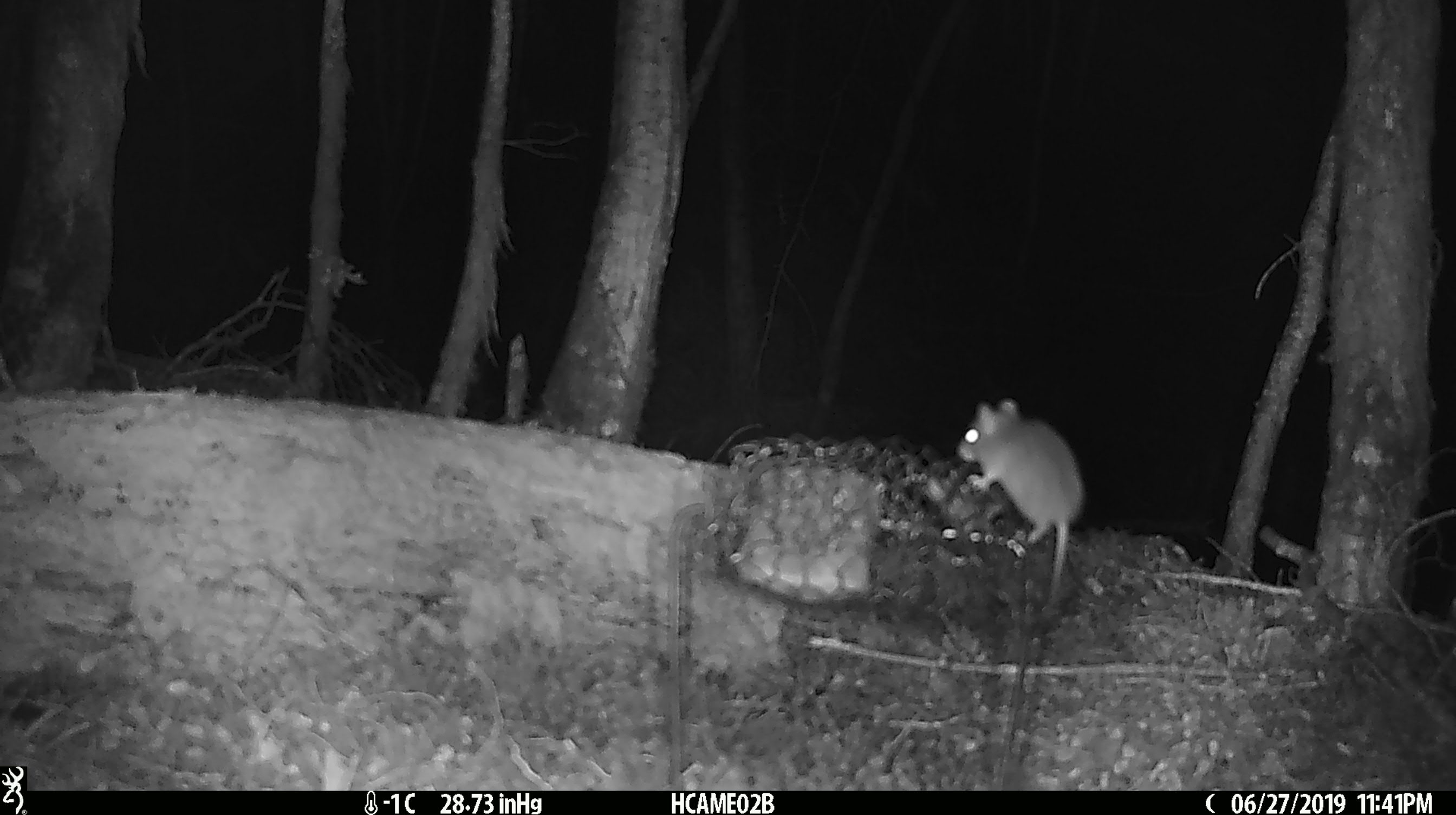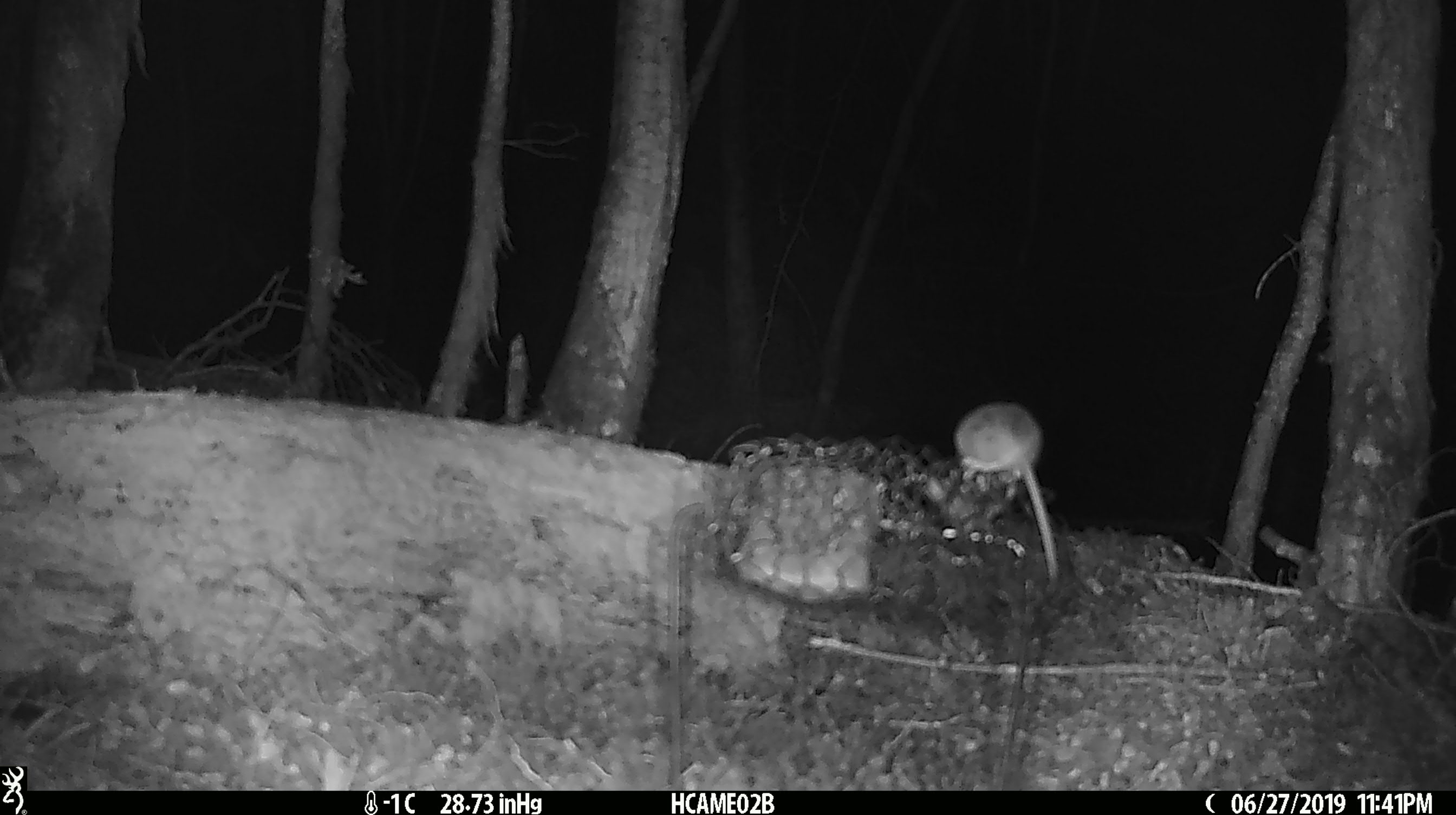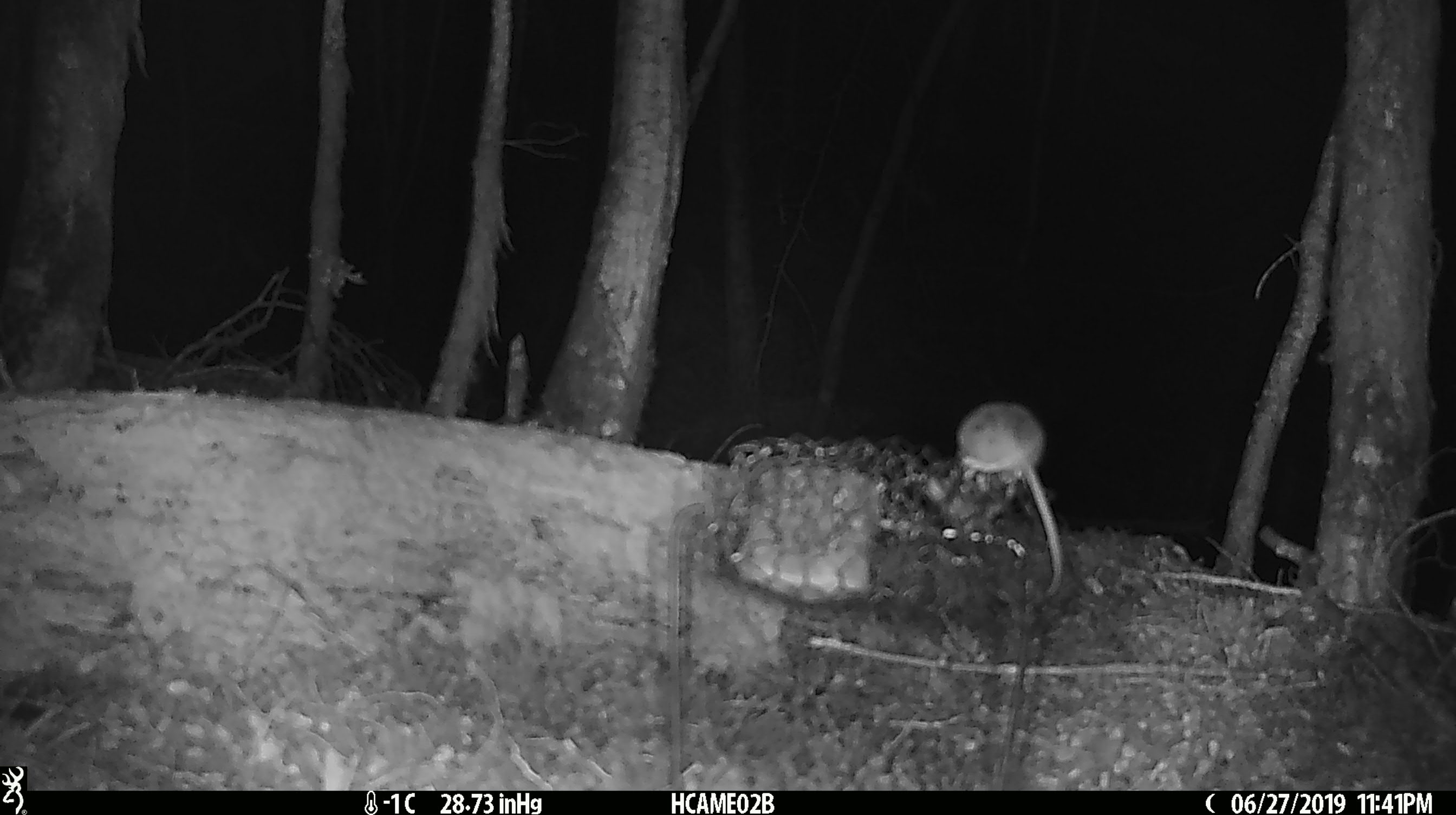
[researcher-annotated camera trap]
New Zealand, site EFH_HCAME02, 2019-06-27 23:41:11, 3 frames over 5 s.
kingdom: Animalia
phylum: Chordata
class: Mammalia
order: Rodentia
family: Muridae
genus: Mus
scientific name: Mus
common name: mouse